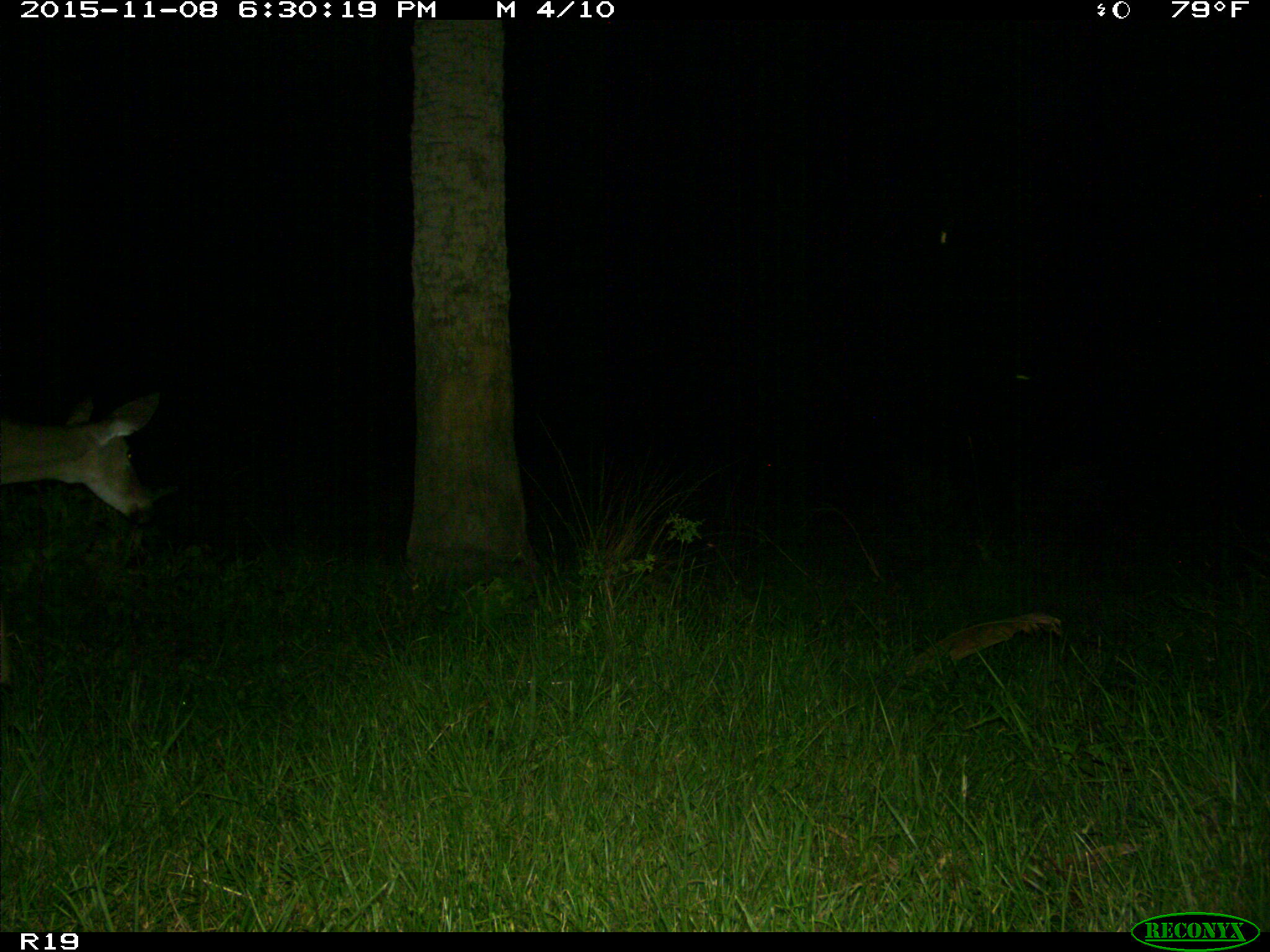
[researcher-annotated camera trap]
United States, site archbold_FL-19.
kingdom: Animalia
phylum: Chordata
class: Mammalia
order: Artiodactyla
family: Cervidae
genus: Odocoileus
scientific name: Odocoileus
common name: deer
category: unidentified deer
Unidentified deer (deer) (Odocoileus).